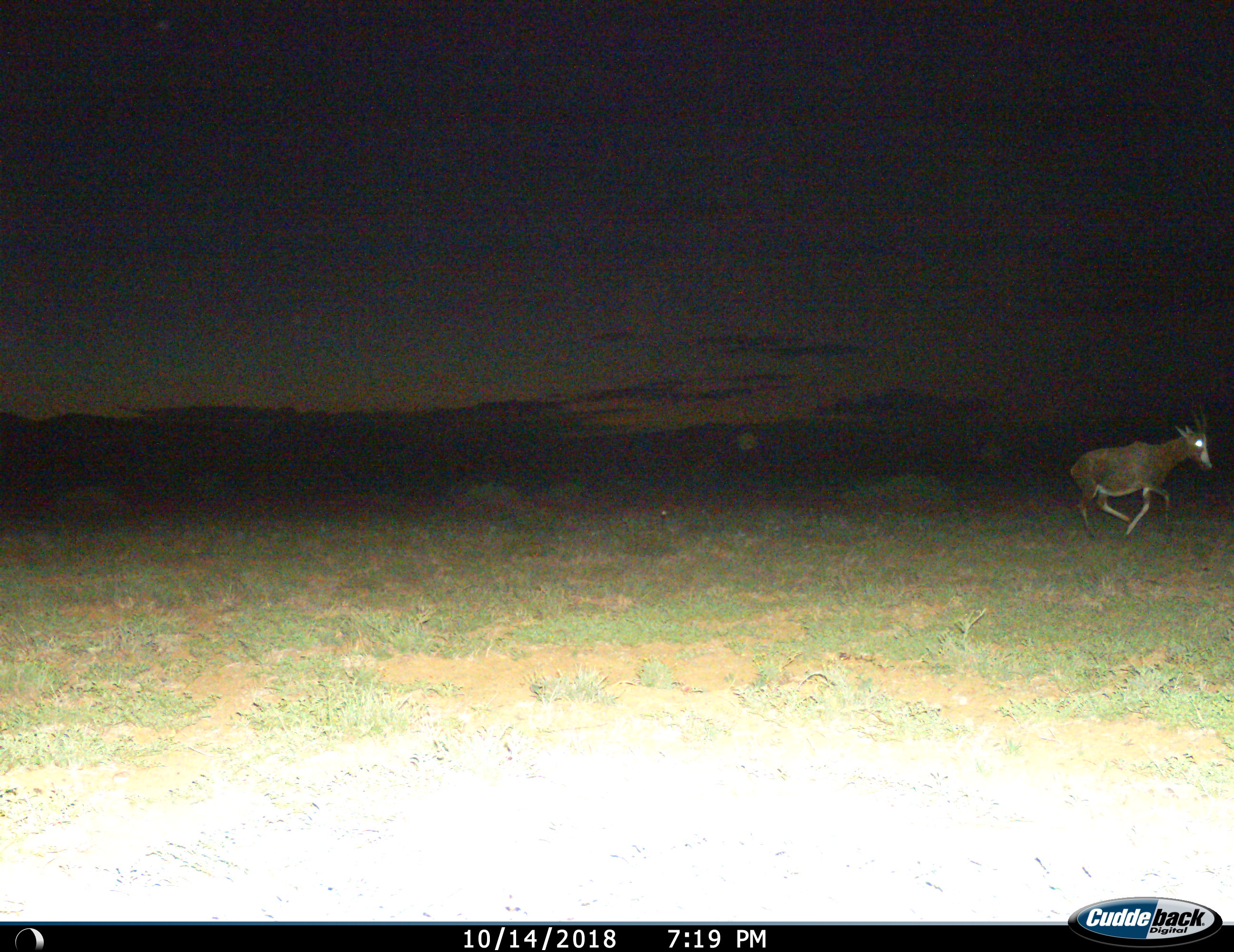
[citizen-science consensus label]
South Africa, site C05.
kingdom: Animalia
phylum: Chordata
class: Mammalia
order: Artiodactyla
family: Bovidae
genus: Damaliscus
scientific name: Damaliscus pygargus phillipsi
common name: blesbok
Blesbok (Damaliscus pygargus phillipsi), count 1. Behavior (volunteer vote fractions): standing 0%, resting 0%, moving 100%, interacting 0%. Young present (vote fraction): 0%. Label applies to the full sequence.